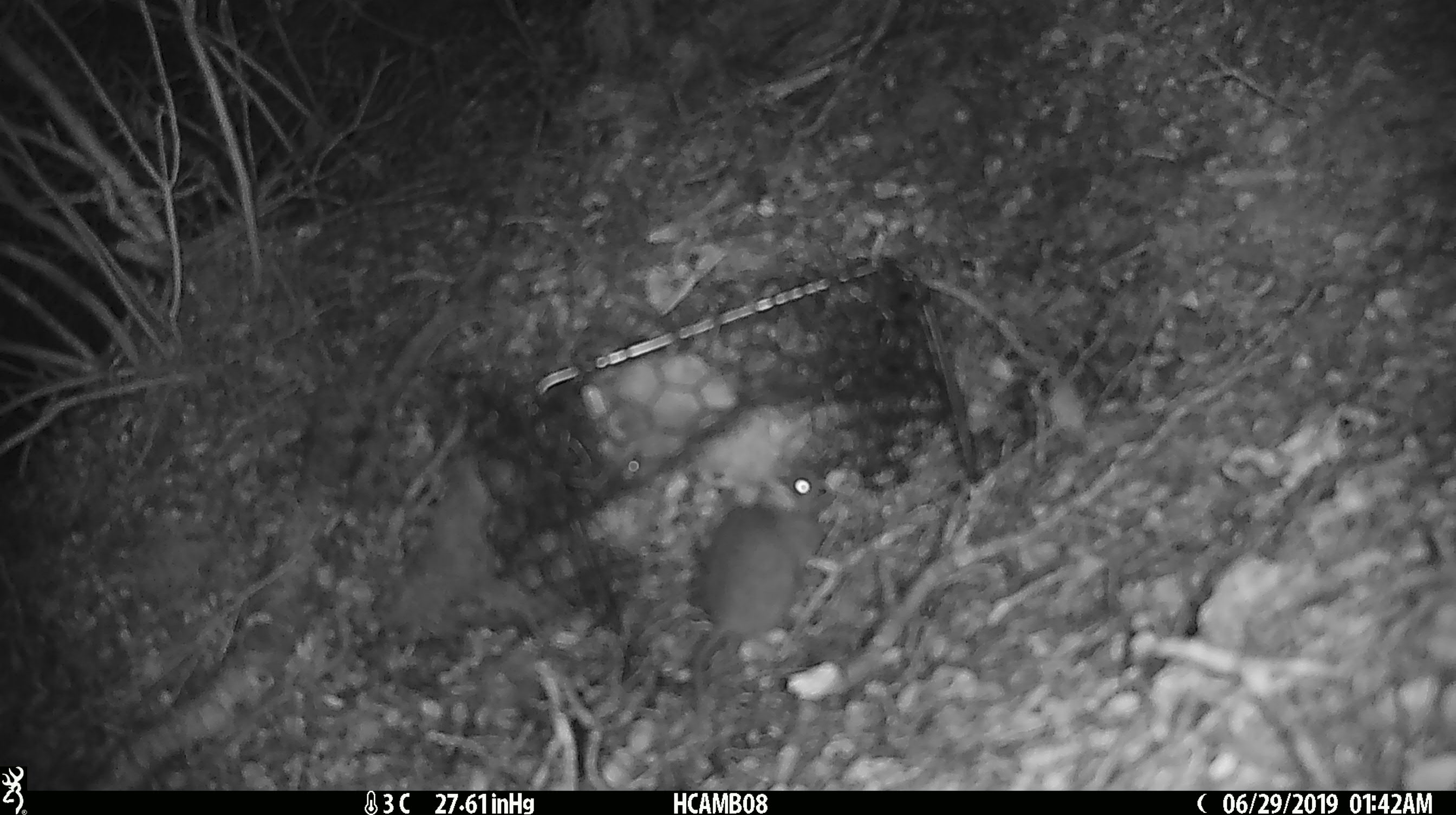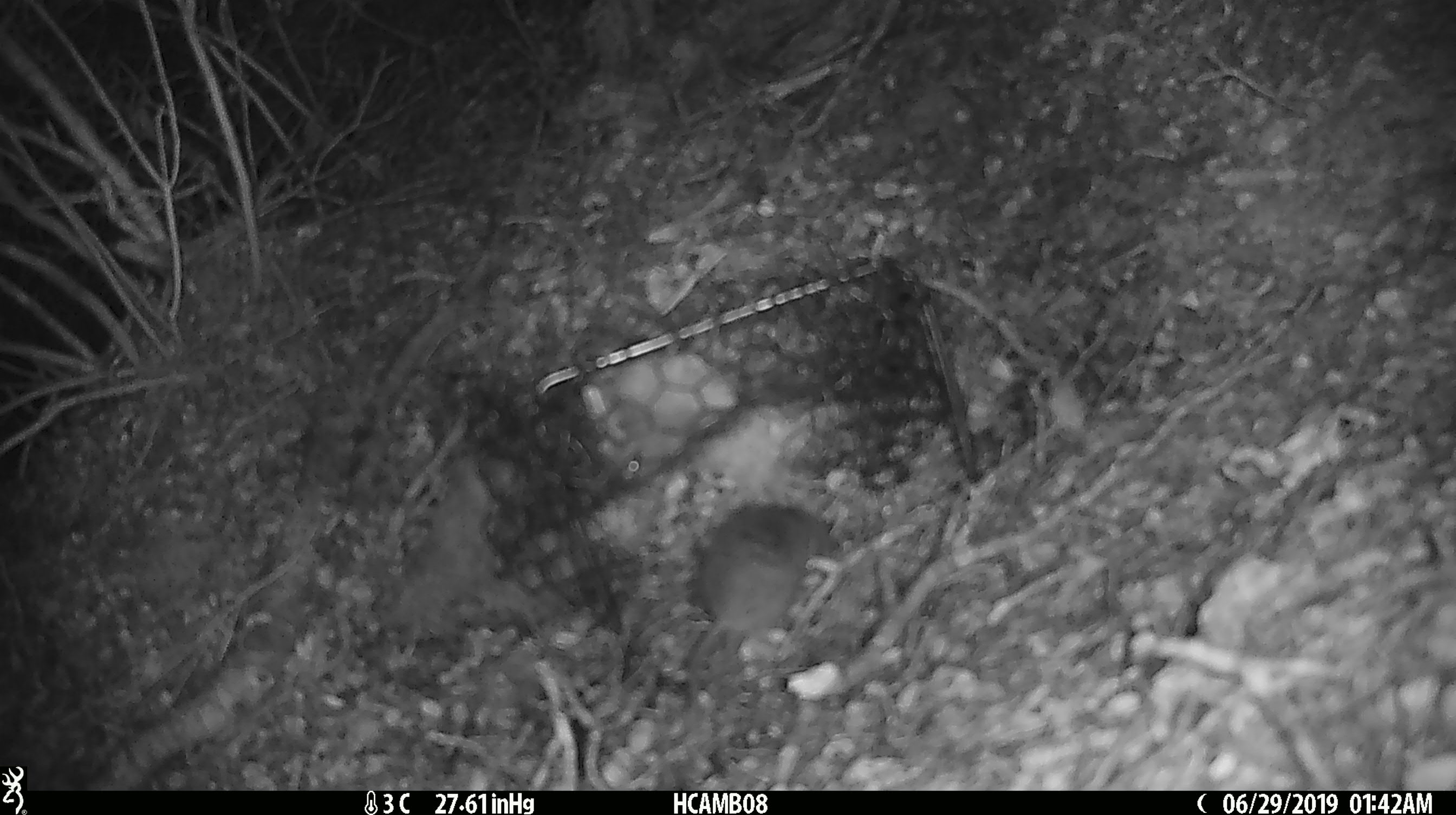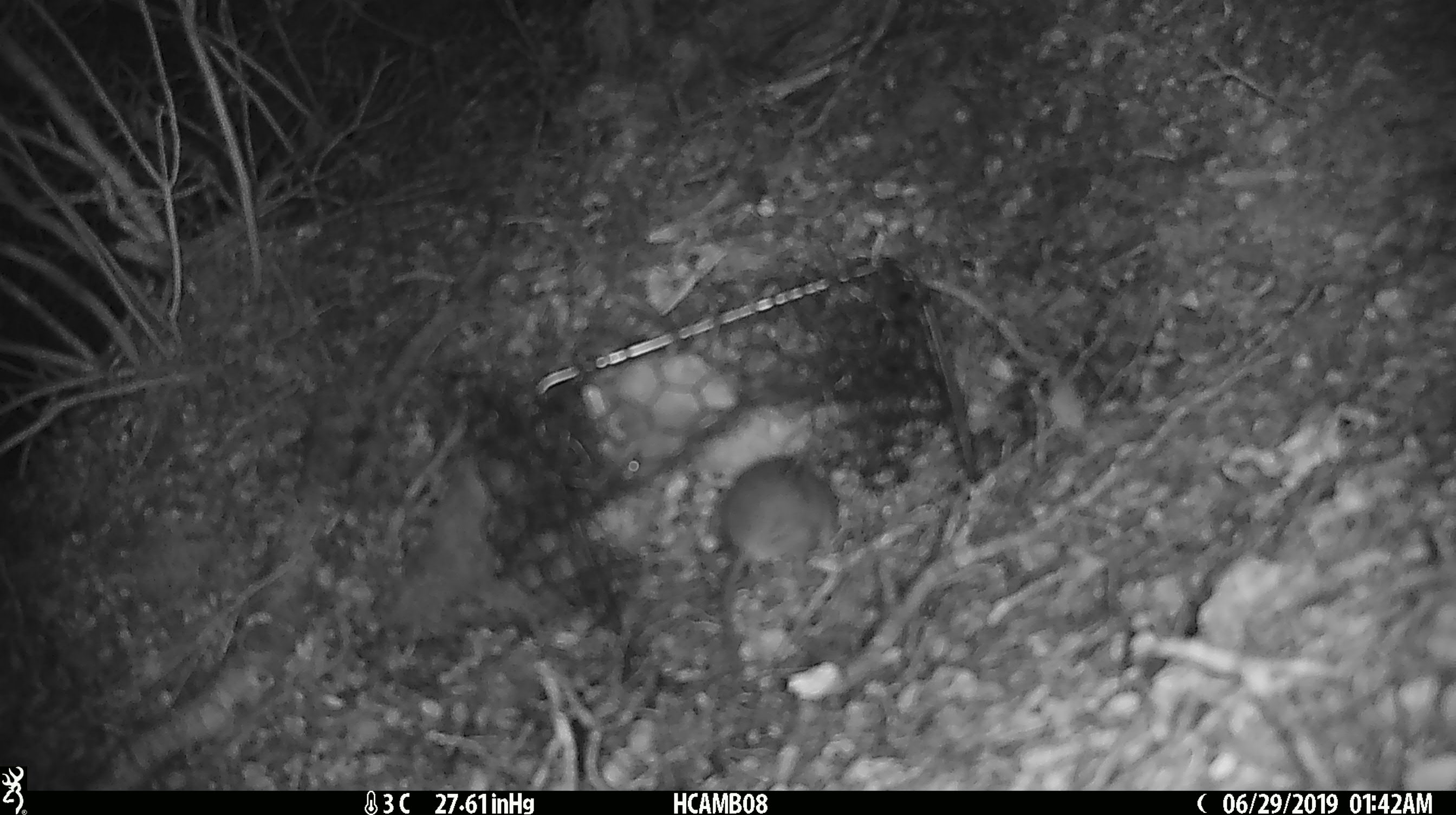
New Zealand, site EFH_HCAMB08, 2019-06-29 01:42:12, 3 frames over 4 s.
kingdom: Animalia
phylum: Chordata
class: Mammalia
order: Rodentia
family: Muridae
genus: Mus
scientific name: Mus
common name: mouse